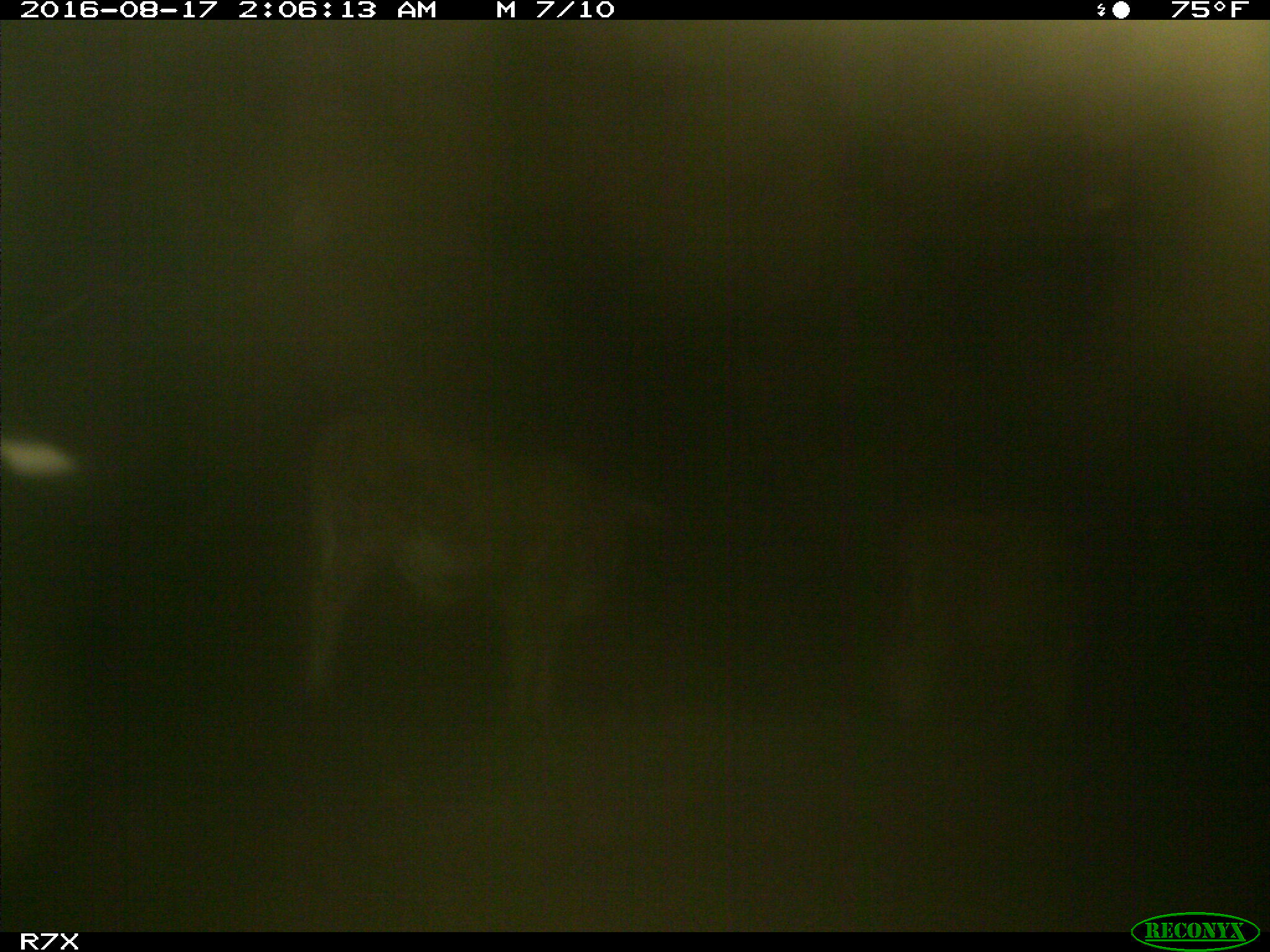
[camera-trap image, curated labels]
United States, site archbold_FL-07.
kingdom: Animalia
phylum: Chordata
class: Mammalia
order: Artiodactyla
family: Bovidae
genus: Bos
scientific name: Bos taurus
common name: domestic cow